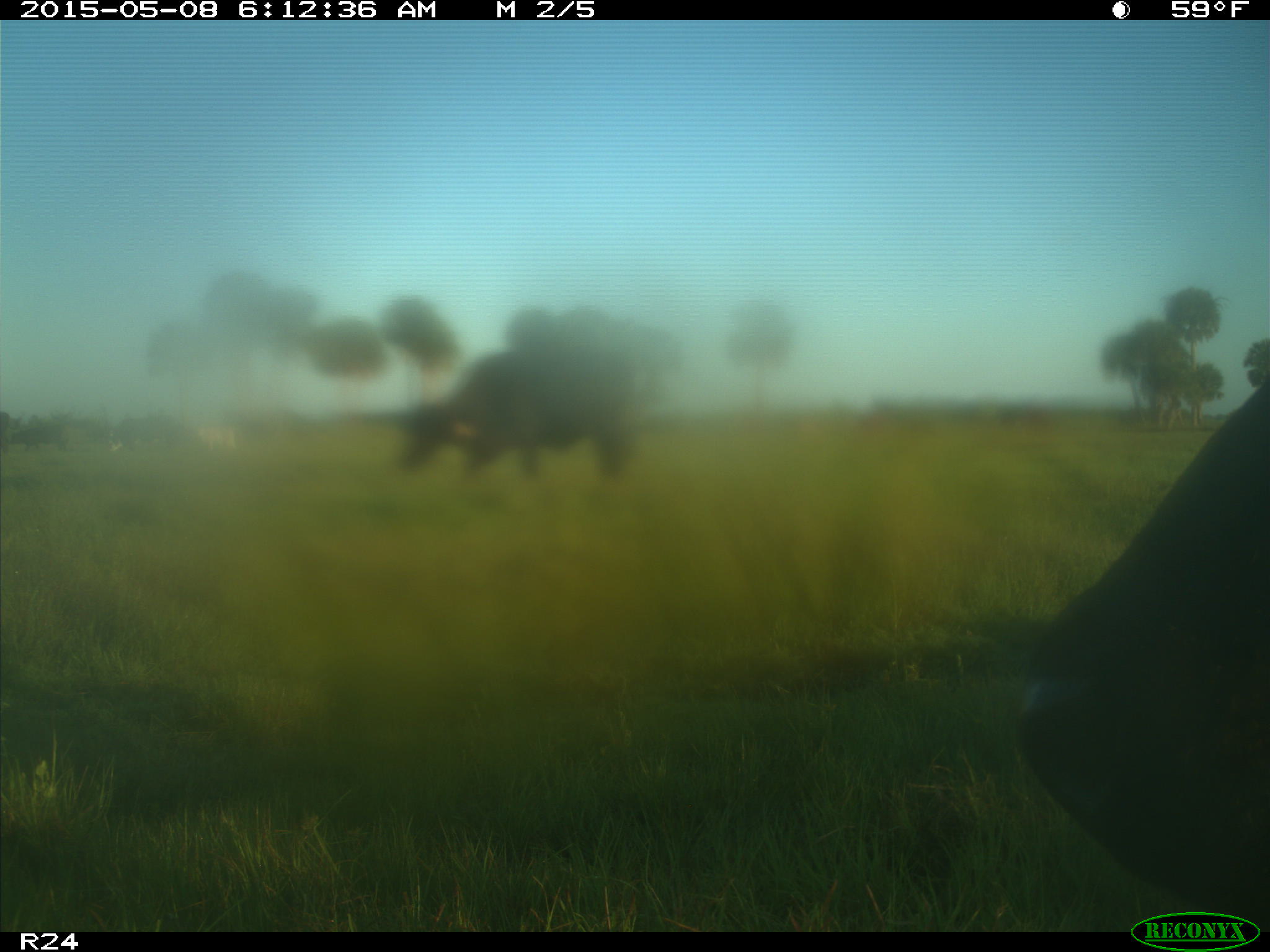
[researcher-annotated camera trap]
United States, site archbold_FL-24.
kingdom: Animalia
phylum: Chordata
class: Mammalia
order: Artiodactyla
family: Bovidae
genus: Bos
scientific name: Bos taurus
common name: domestic cow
Bos taurus (domestic cow).